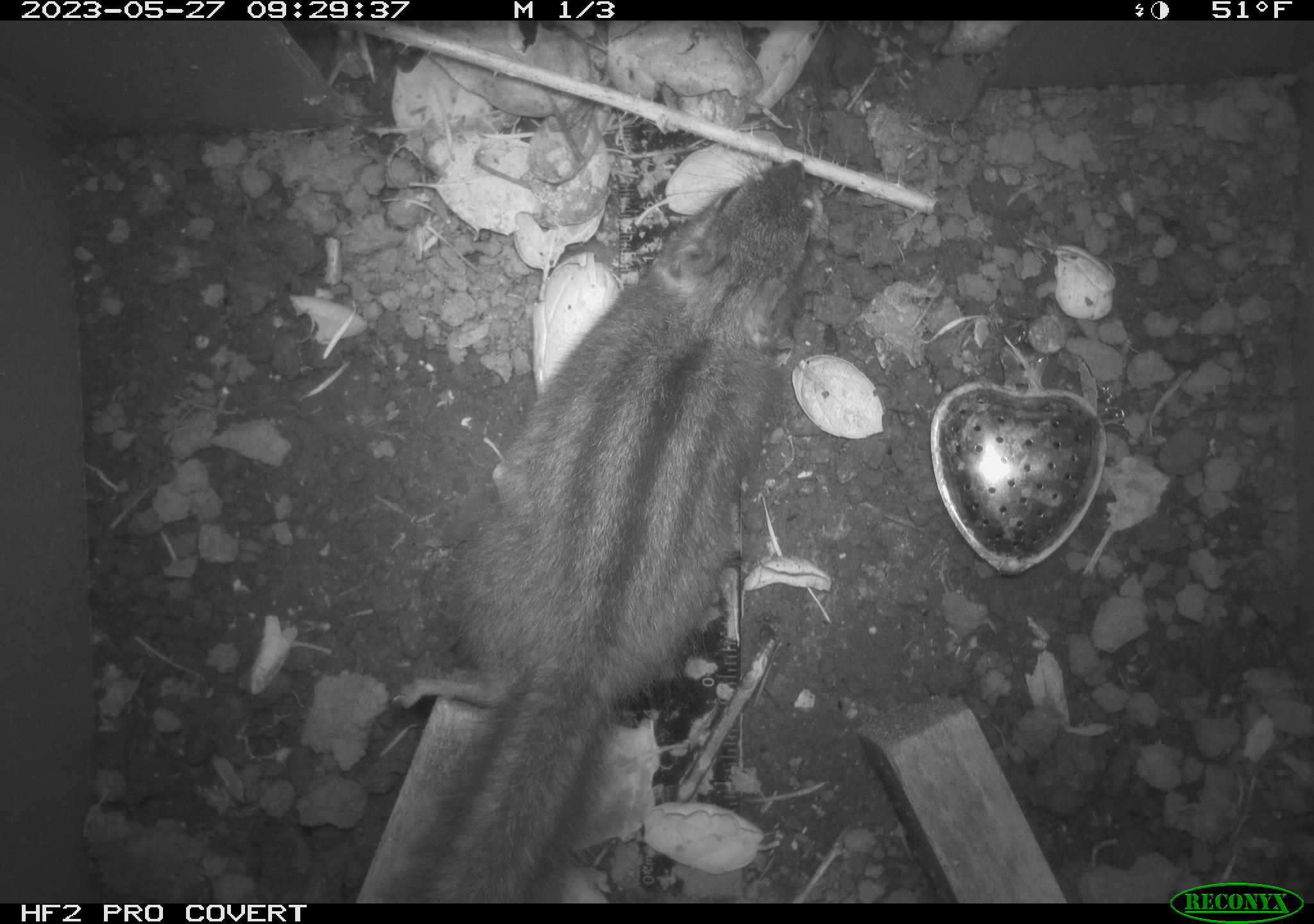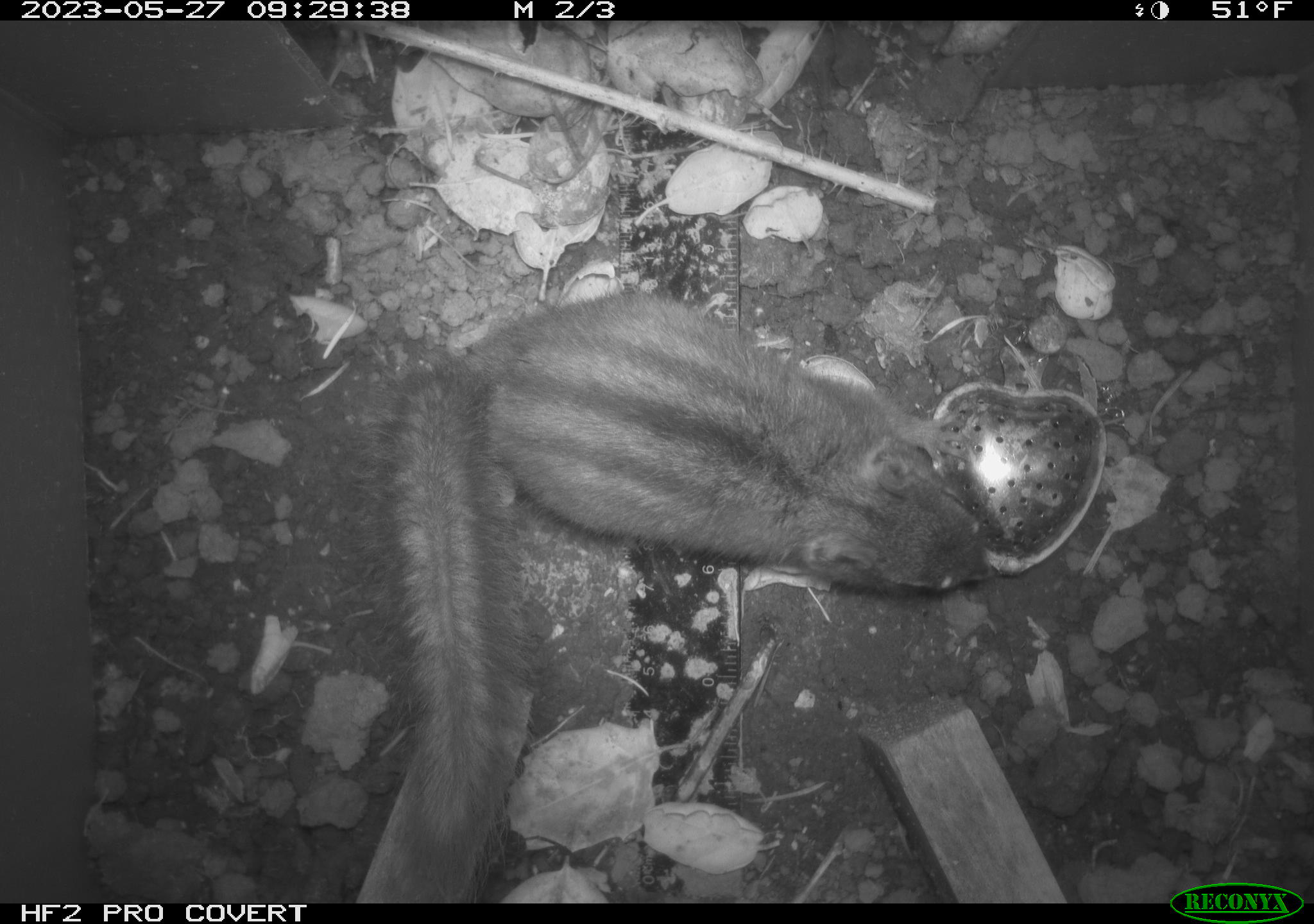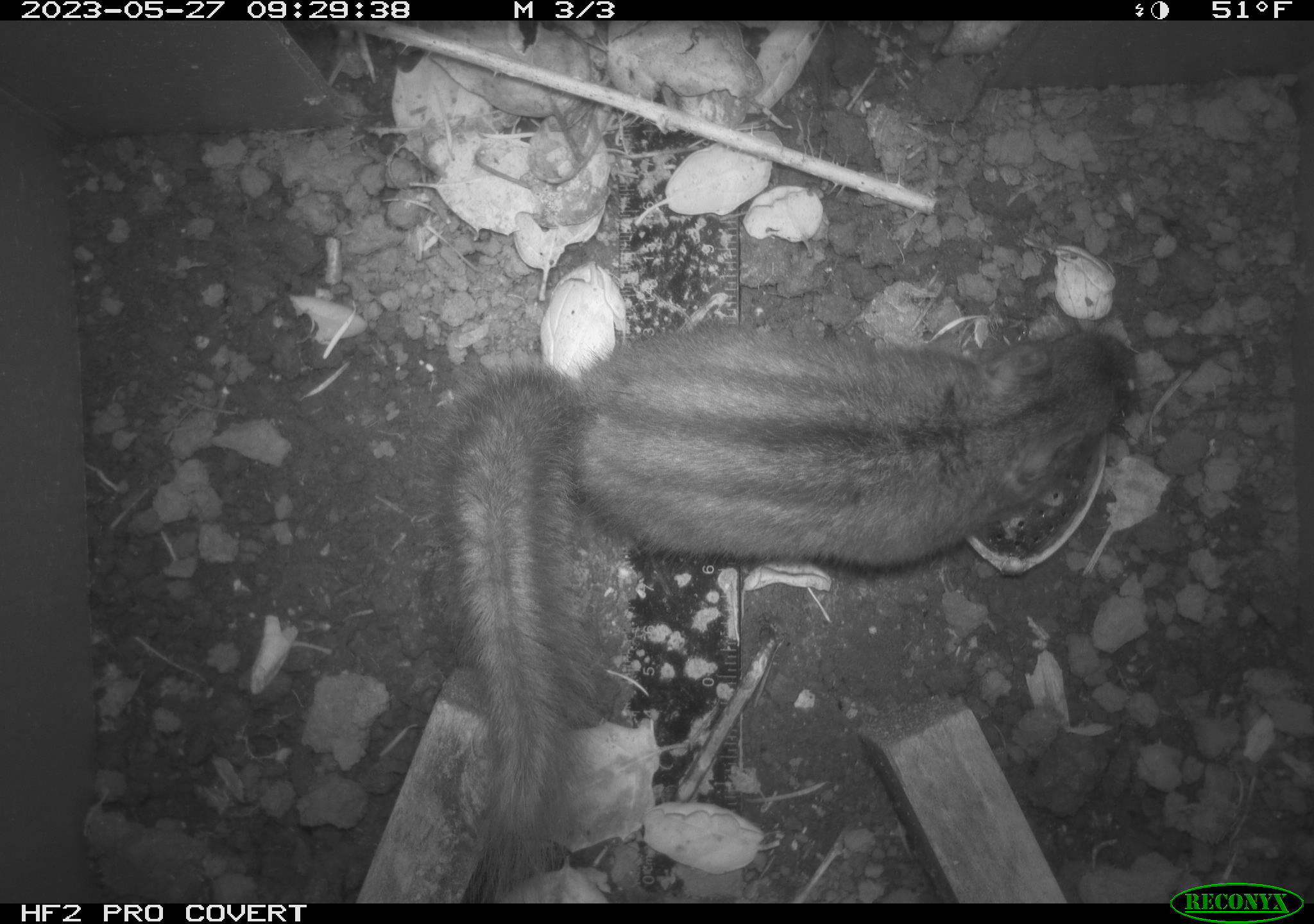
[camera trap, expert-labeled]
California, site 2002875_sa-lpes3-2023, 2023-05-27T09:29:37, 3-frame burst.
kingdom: Animalia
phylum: Chordata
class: Mammalia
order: Rodentia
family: Sciuridae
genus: Neotamias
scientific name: Neotamias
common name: western chipmunks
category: neotamias species